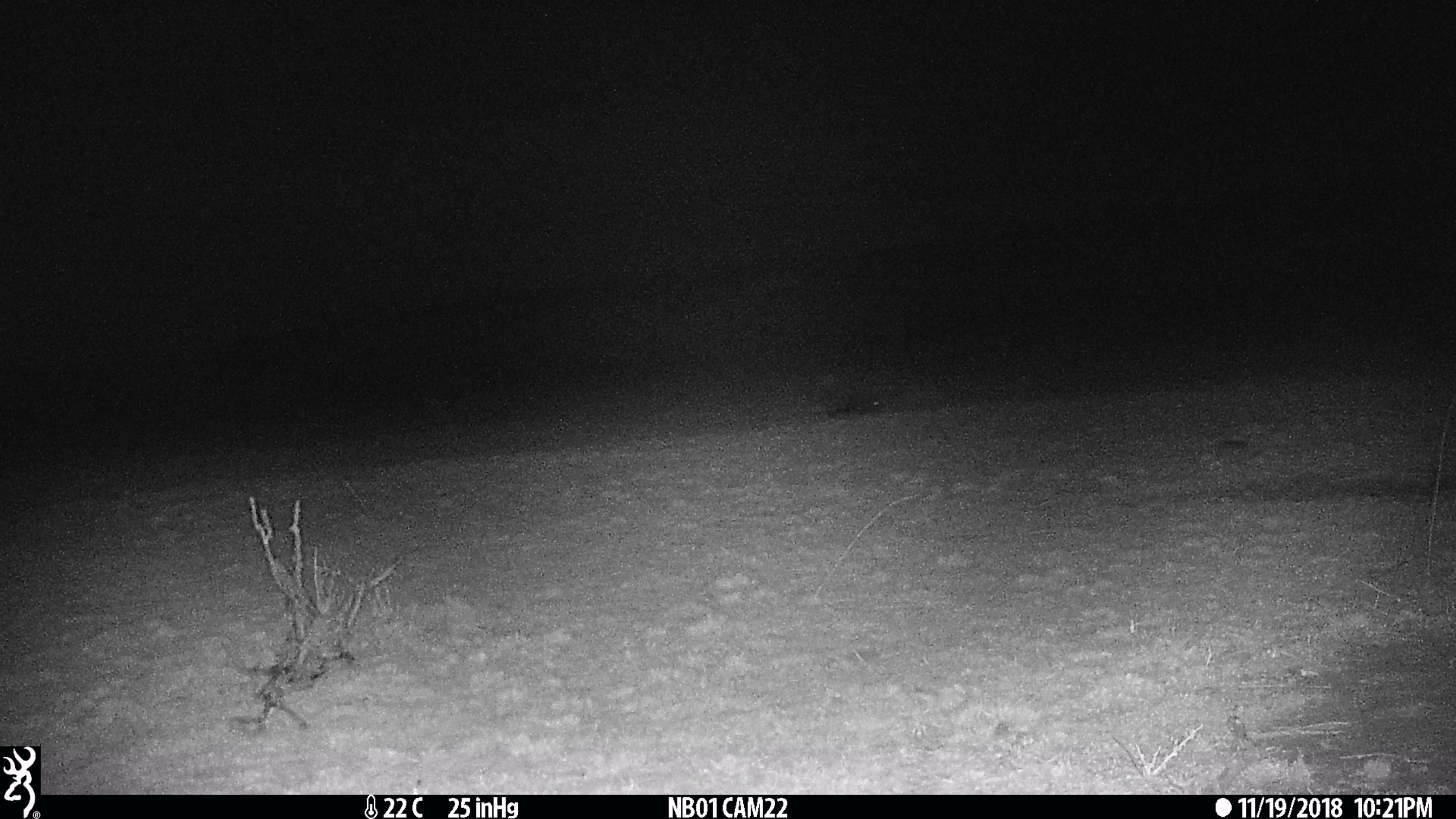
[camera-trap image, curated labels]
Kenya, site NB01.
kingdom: Animalia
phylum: Chordata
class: Mammalia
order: Rodentia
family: Hystricidae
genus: Hystrix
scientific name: Hystrix africaeaustralis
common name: porcupine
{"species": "porcupine (Hystrix africaeaustralis)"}